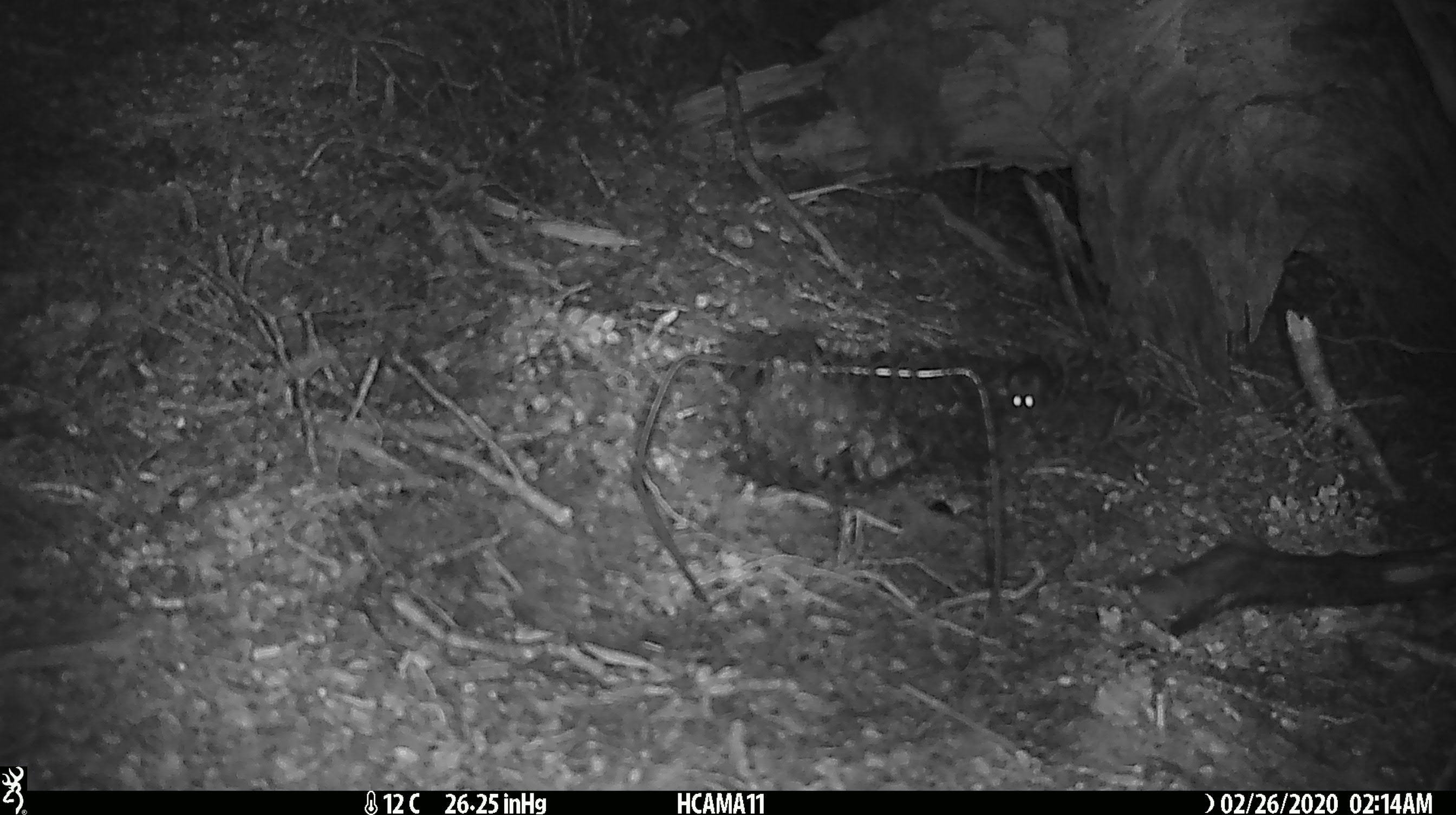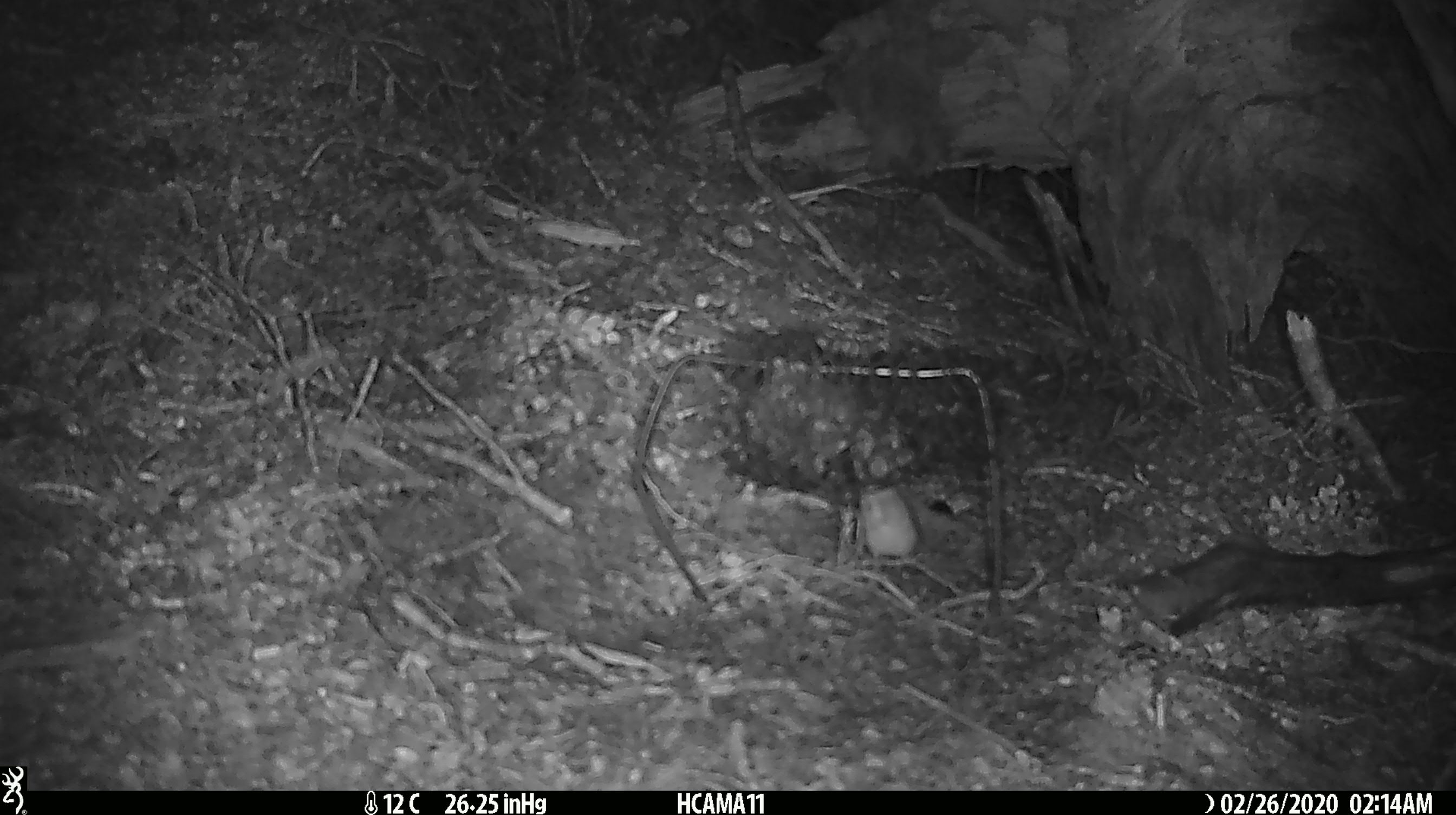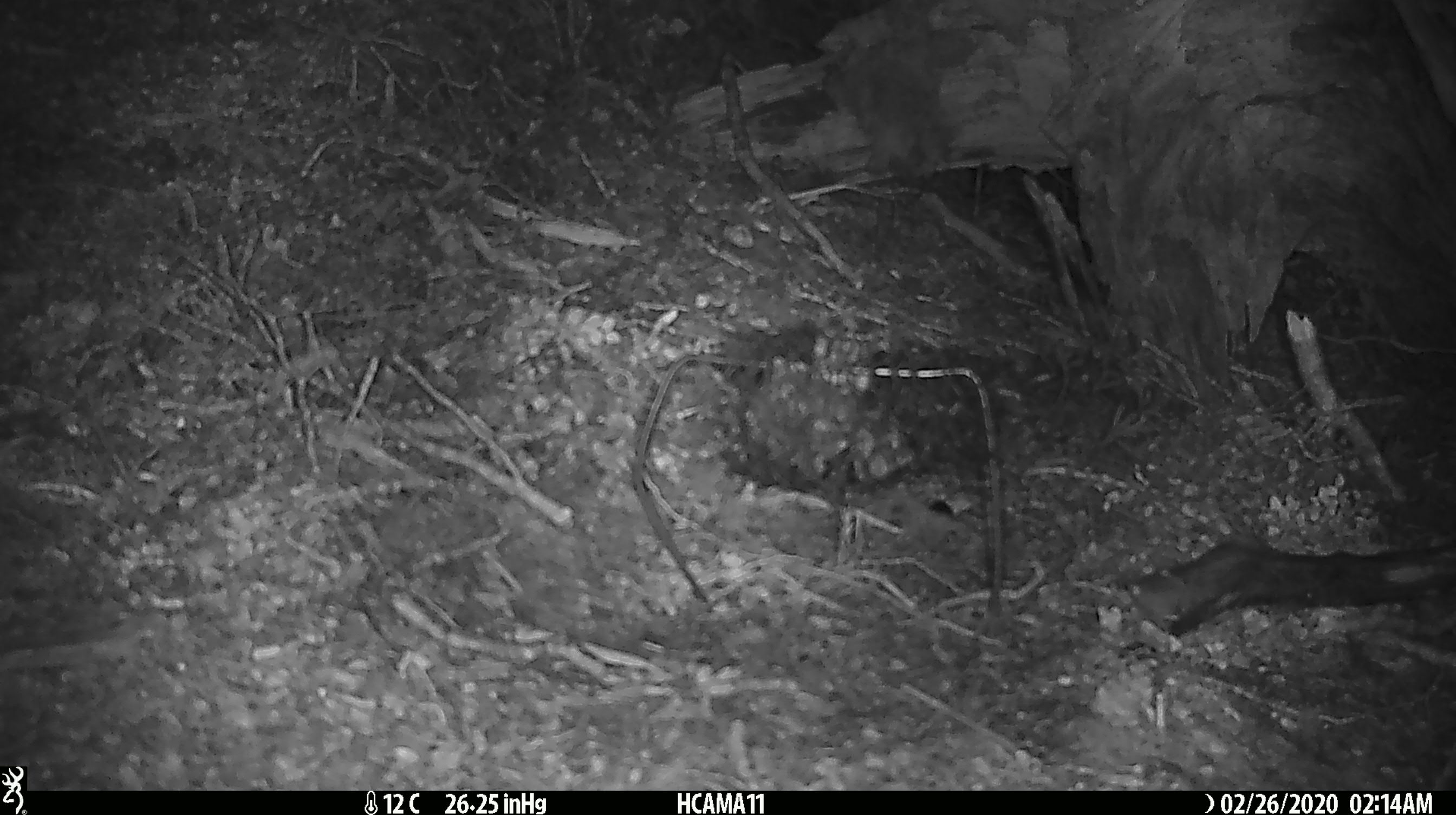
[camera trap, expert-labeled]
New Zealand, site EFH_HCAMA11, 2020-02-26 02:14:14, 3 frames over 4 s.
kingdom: Animalia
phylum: Chordata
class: Mammalia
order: Rodentia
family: Muridae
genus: Mus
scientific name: Mus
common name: mouse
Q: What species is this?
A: Mouse (Mus).